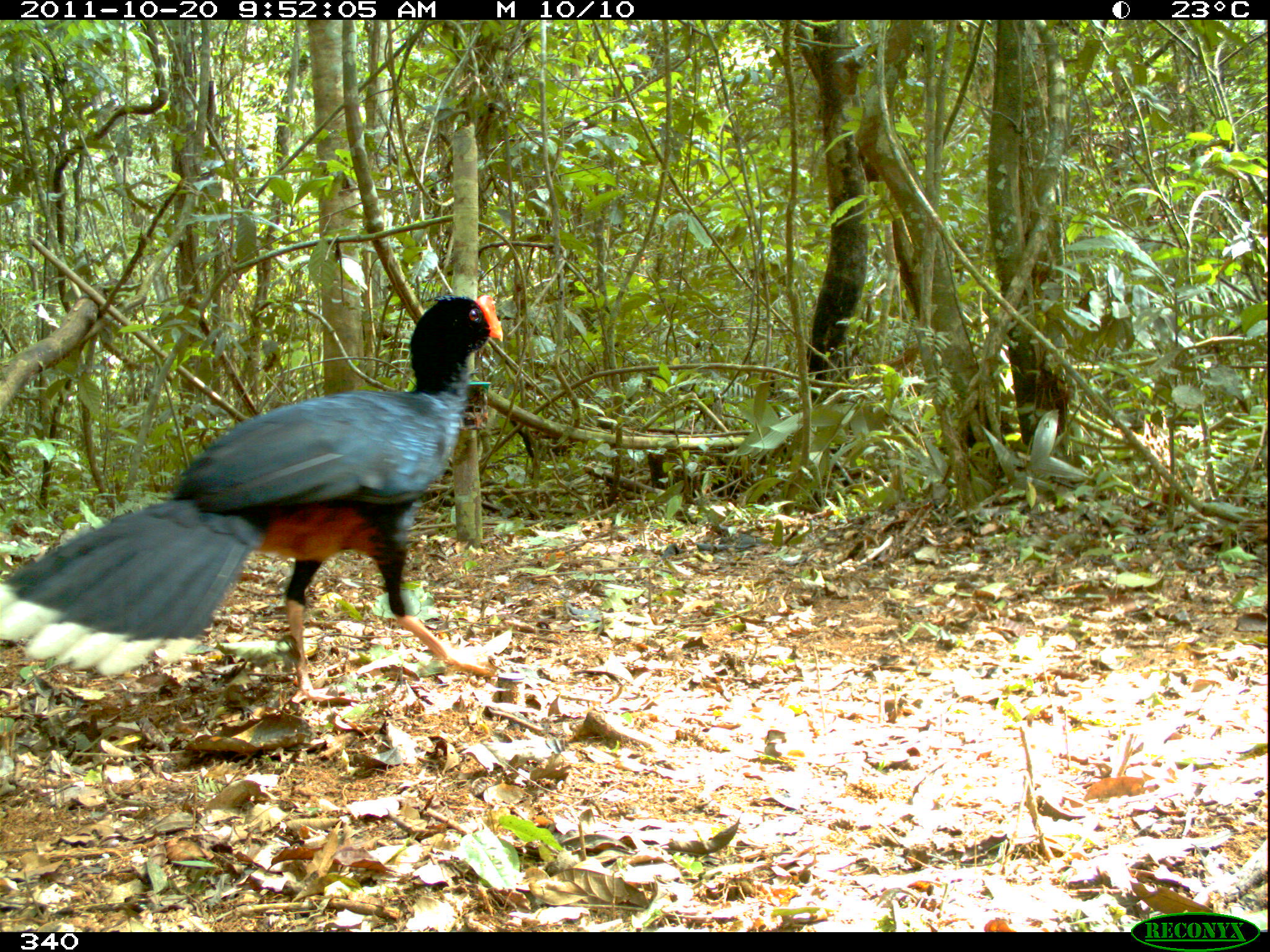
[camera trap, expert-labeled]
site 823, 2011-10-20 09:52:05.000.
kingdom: Animalia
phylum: Chordata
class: Aves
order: Galliformes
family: Cracidae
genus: Mitu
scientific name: Mitu tuberosum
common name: razor-billed curassow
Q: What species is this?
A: Mitu tuberosum (razor-billed curassow).